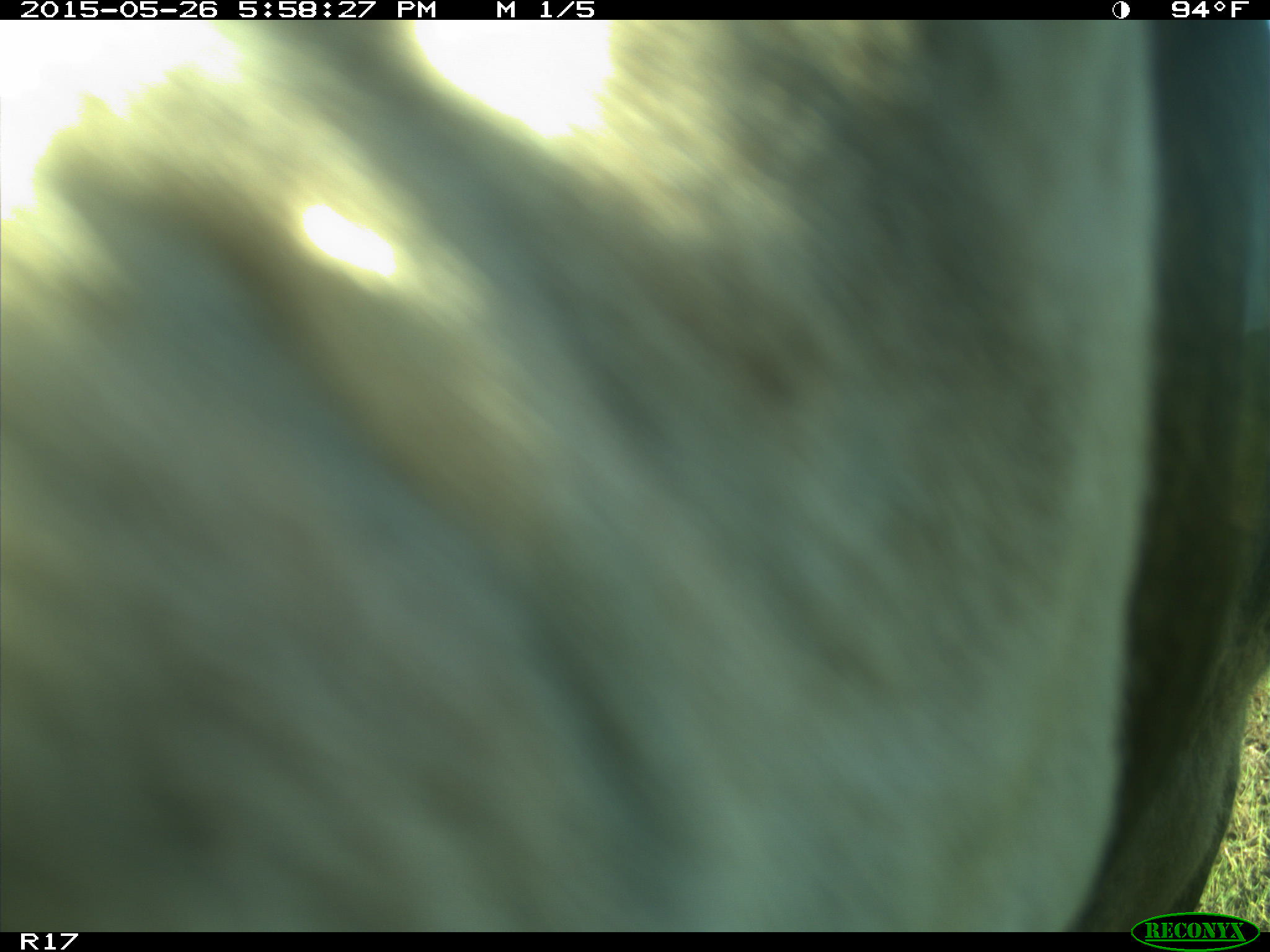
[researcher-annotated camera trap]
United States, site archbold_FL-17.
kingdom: Animalia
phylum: Chordata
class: Mammalia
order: Artiodactyla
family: Bovidae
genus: Bos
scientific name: Bos taurus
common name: domestic cow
Bos taurus (domestic cow).